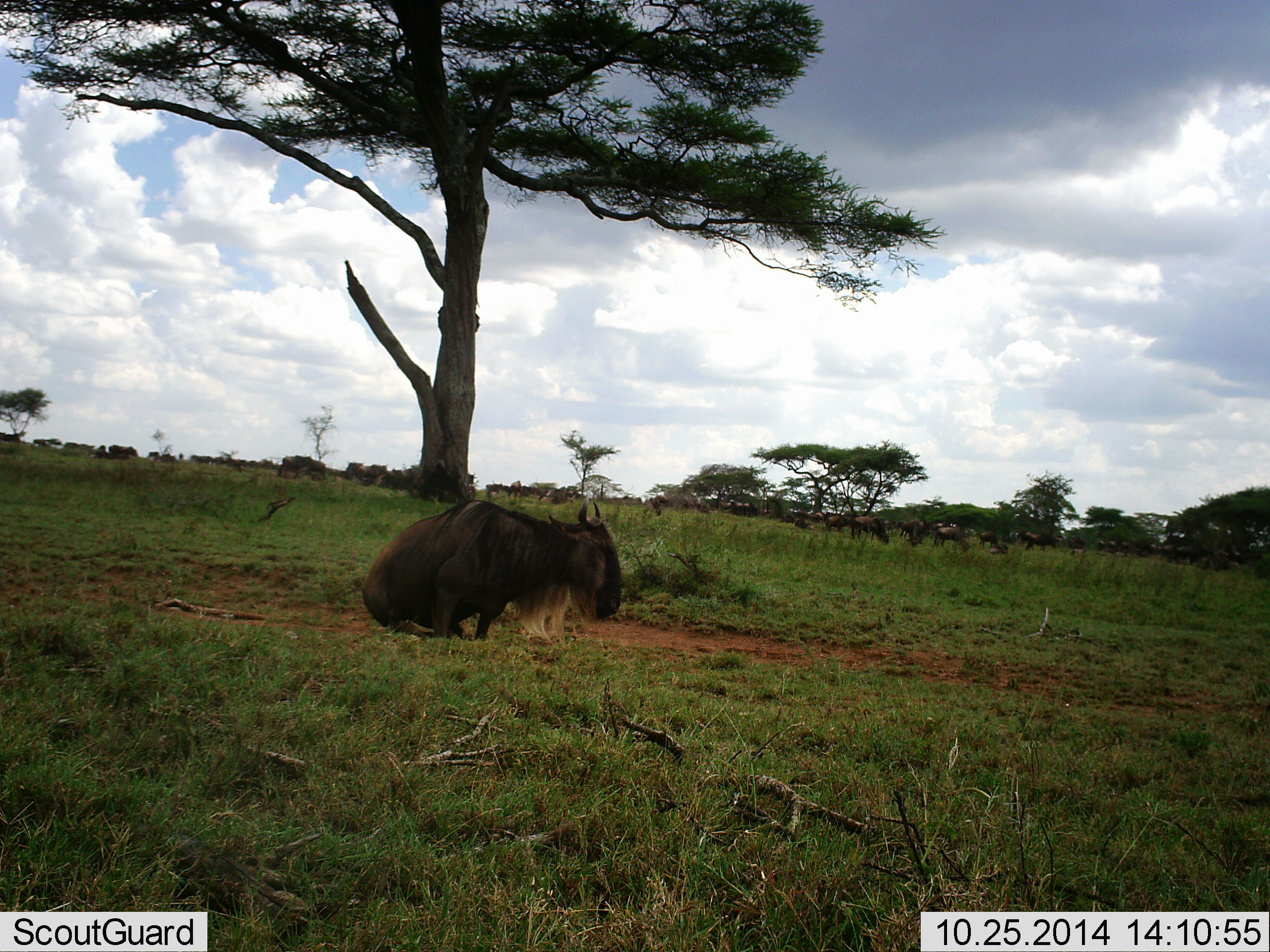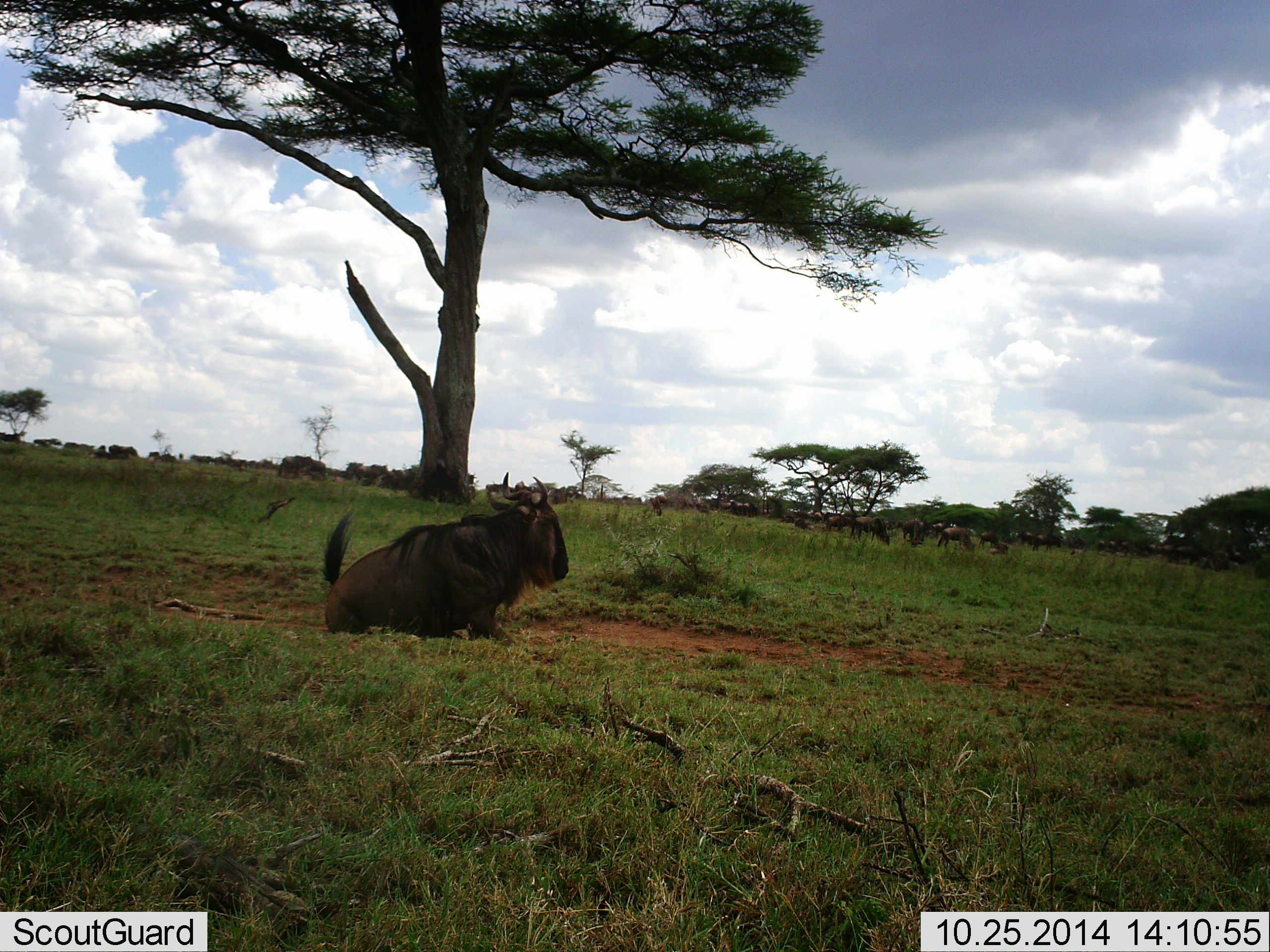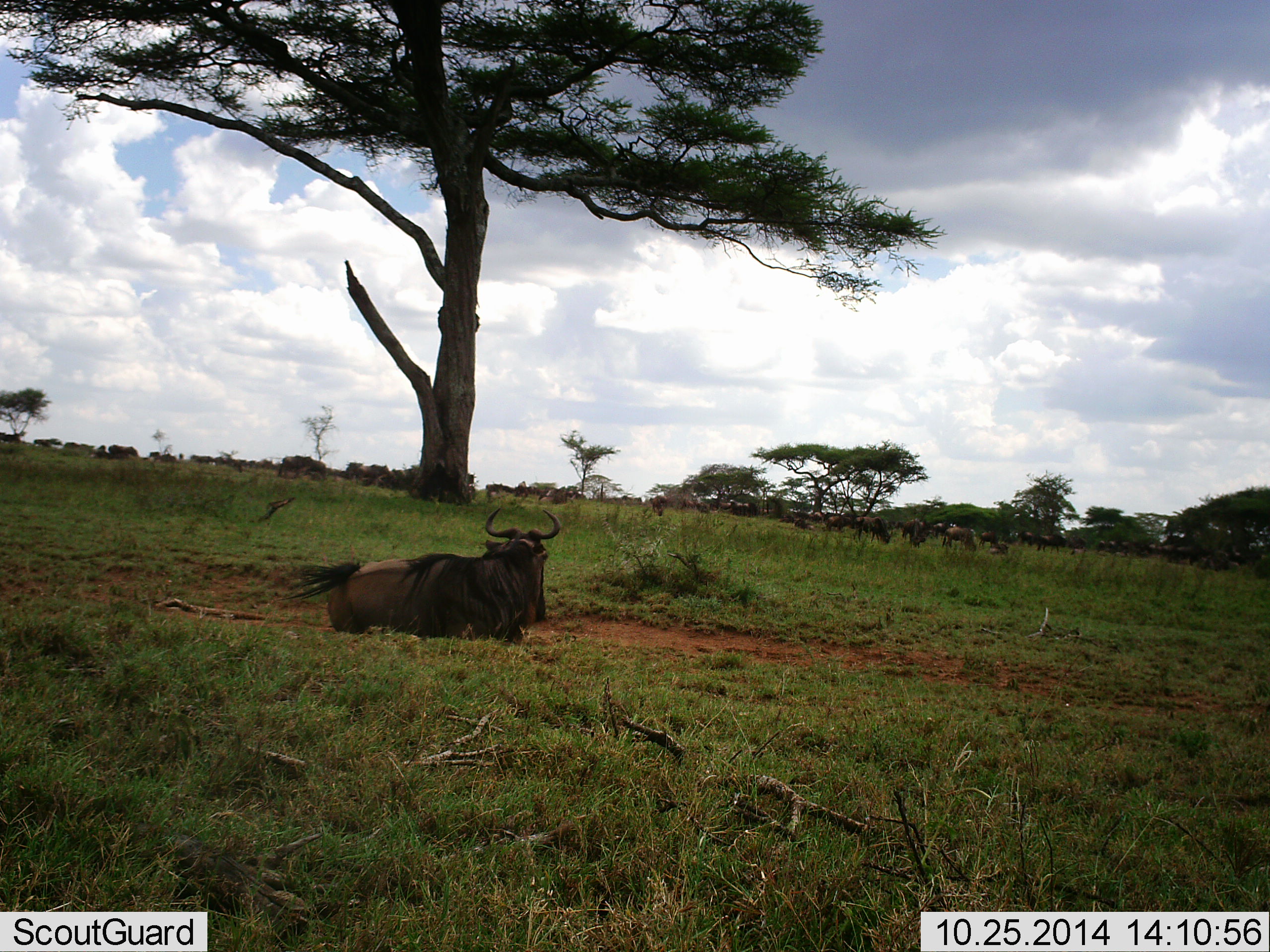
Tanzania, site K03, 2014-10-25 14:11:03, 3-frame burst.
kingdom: Animalia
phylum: Chordata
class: Mammalia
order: Artiodactyla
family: Bovidae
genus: Connochaetes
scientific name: Connochaetes taurinus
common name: blue wildebeest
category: wildebeest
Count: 1.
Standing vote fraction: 20%.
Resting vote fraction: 100%.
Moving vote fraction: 50%.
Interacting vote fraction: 0%.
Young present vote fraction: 0%.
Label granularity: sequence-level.